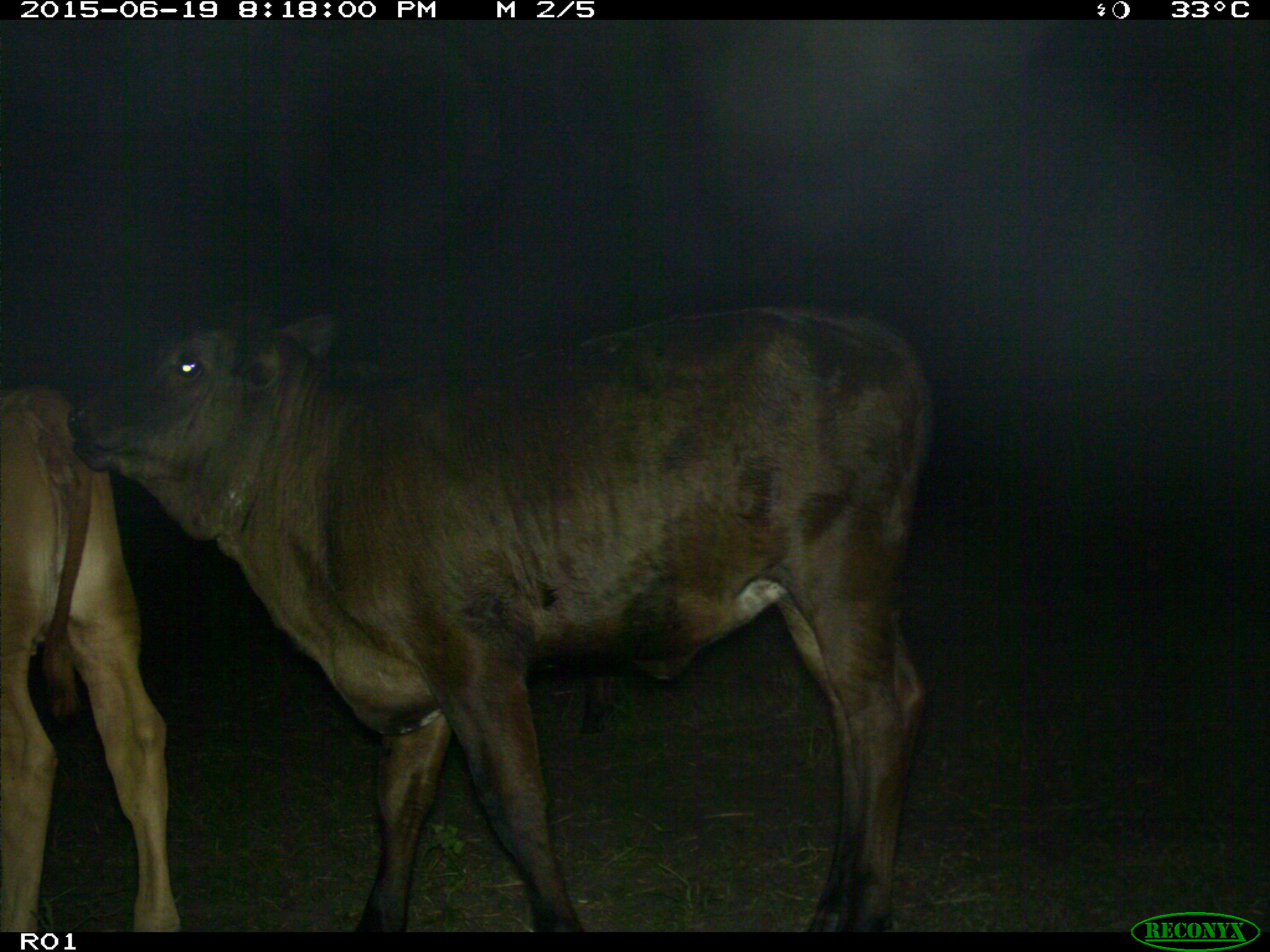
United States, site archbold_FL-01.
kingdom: Animalia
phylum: Chordata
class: Mammalia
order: Artiodactyla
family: Bovidae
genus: Bos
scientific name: Bos taurus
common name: domestic cow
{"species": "Bos taurus (domestic cow)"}